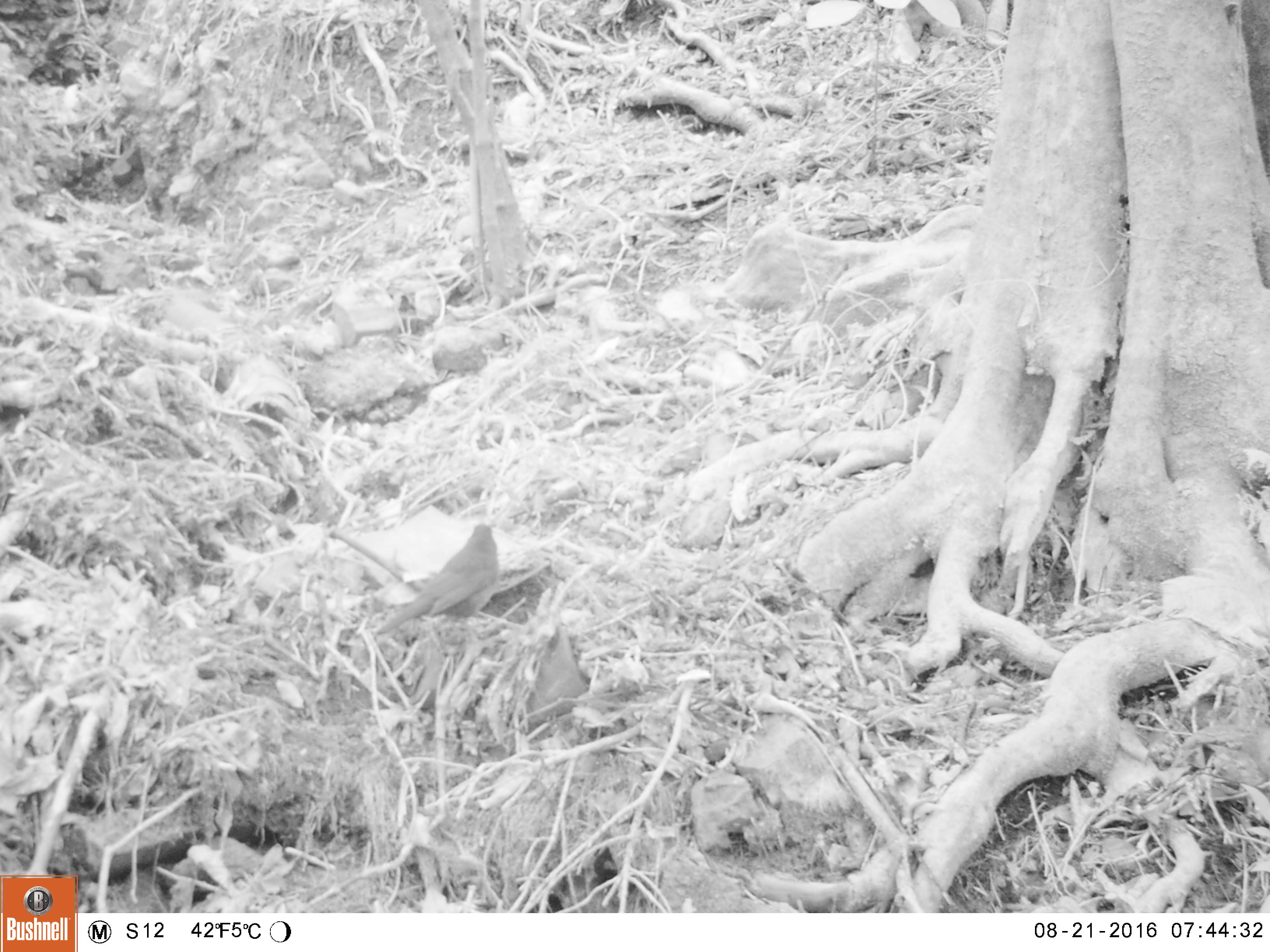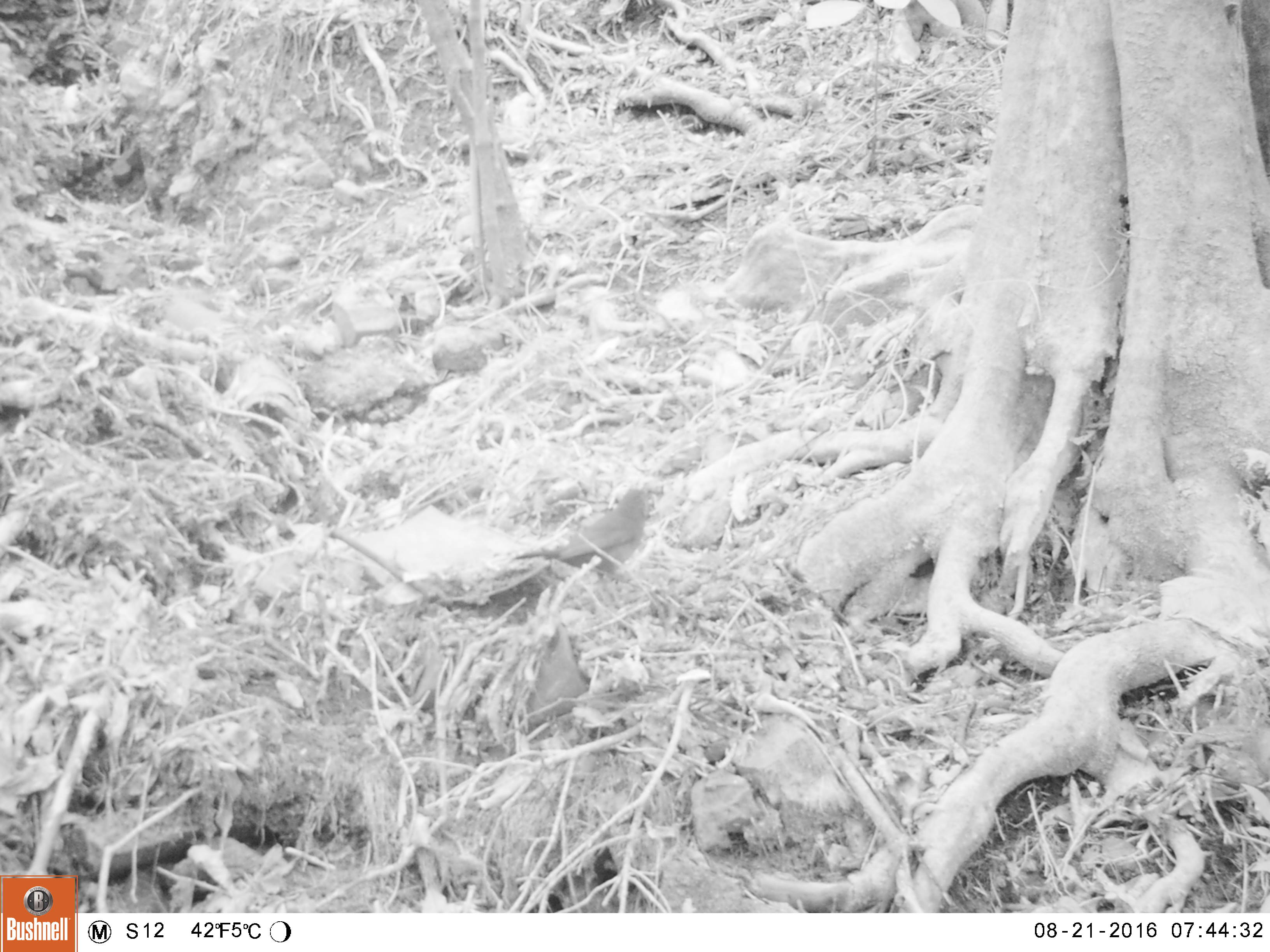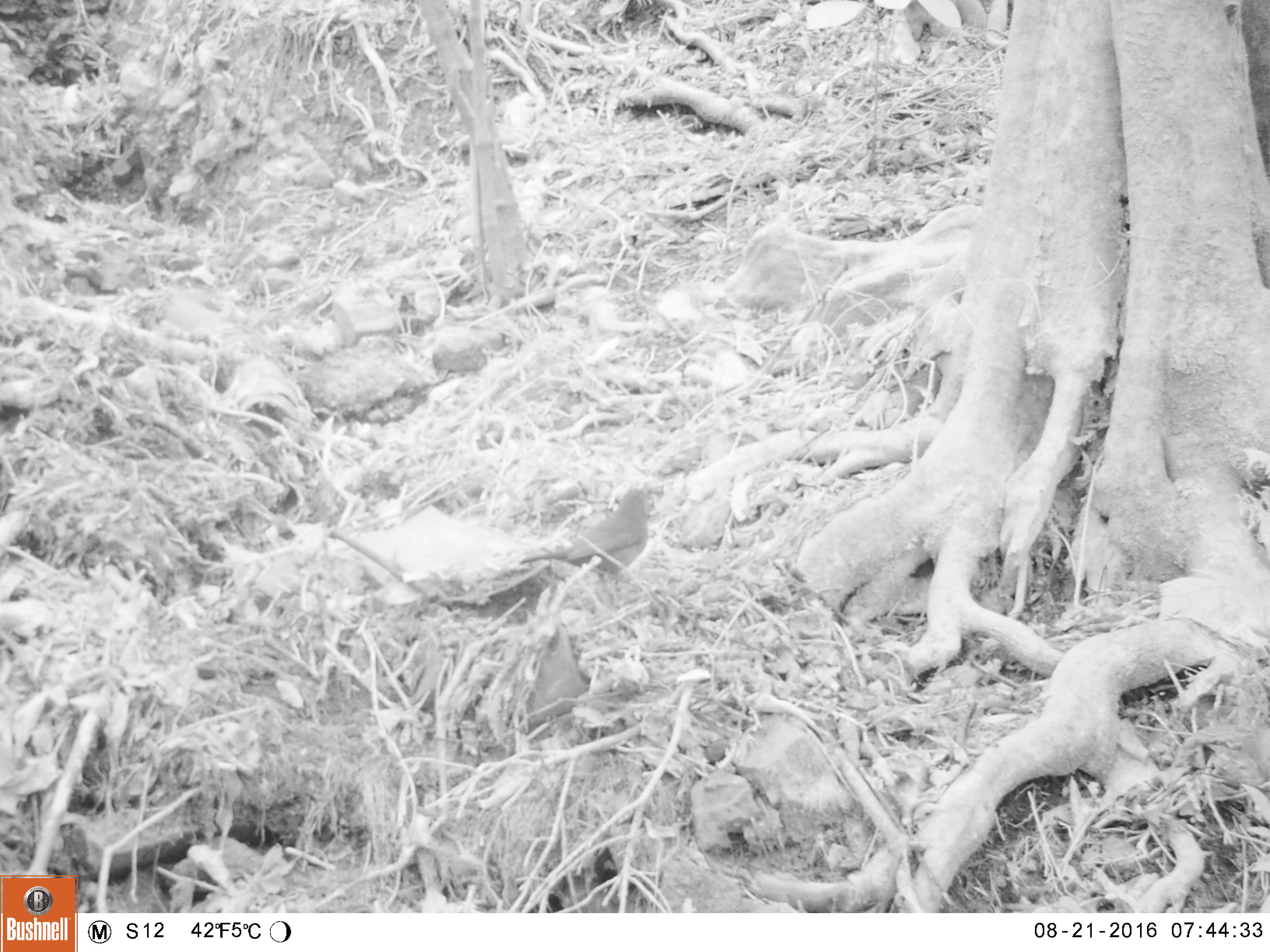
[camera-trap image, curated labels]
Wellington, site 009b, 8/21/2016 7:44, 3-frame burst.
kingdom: Animalia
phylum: Chordata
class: Aves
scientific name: Aves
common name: bird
Bird (Aves).